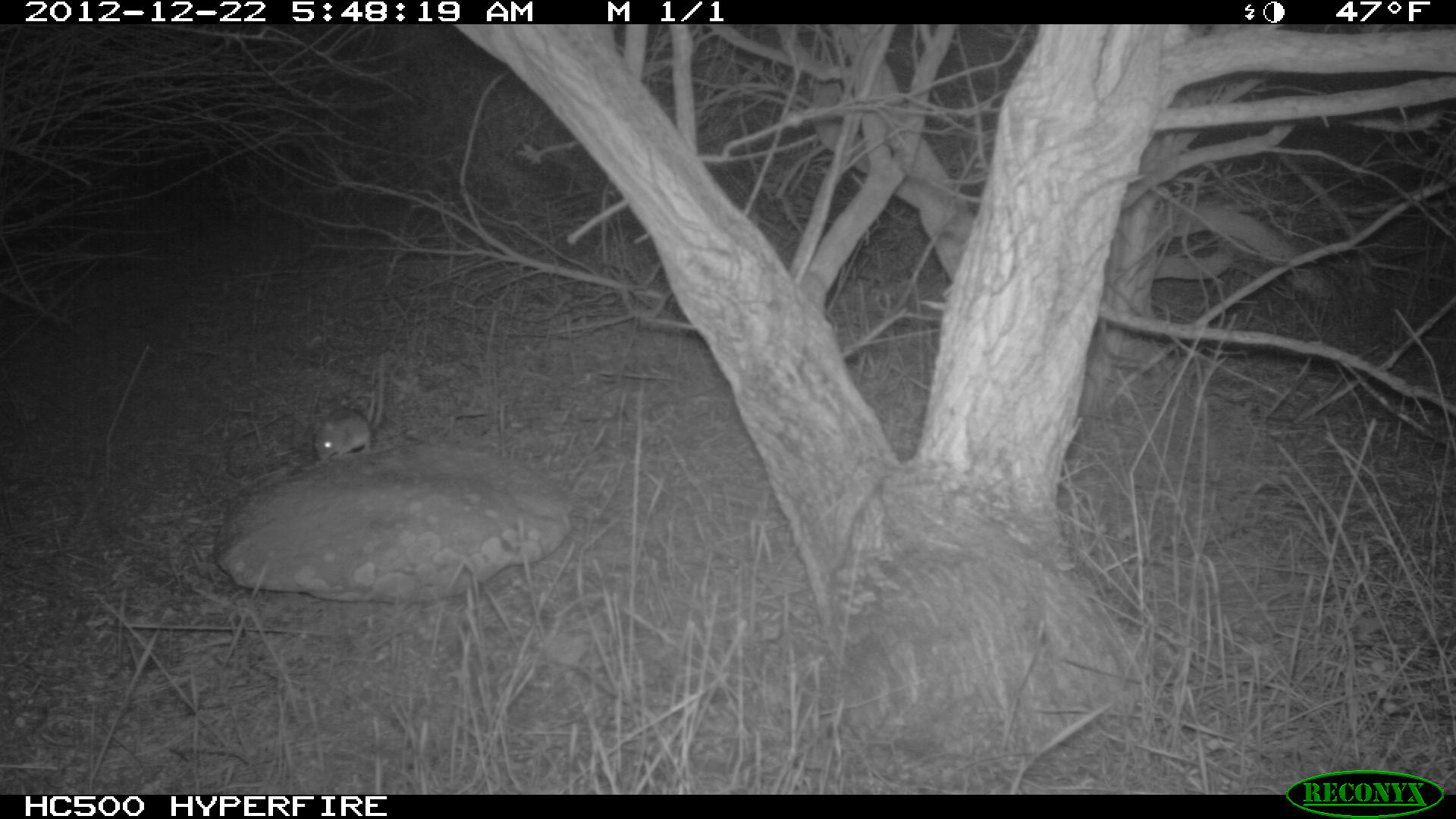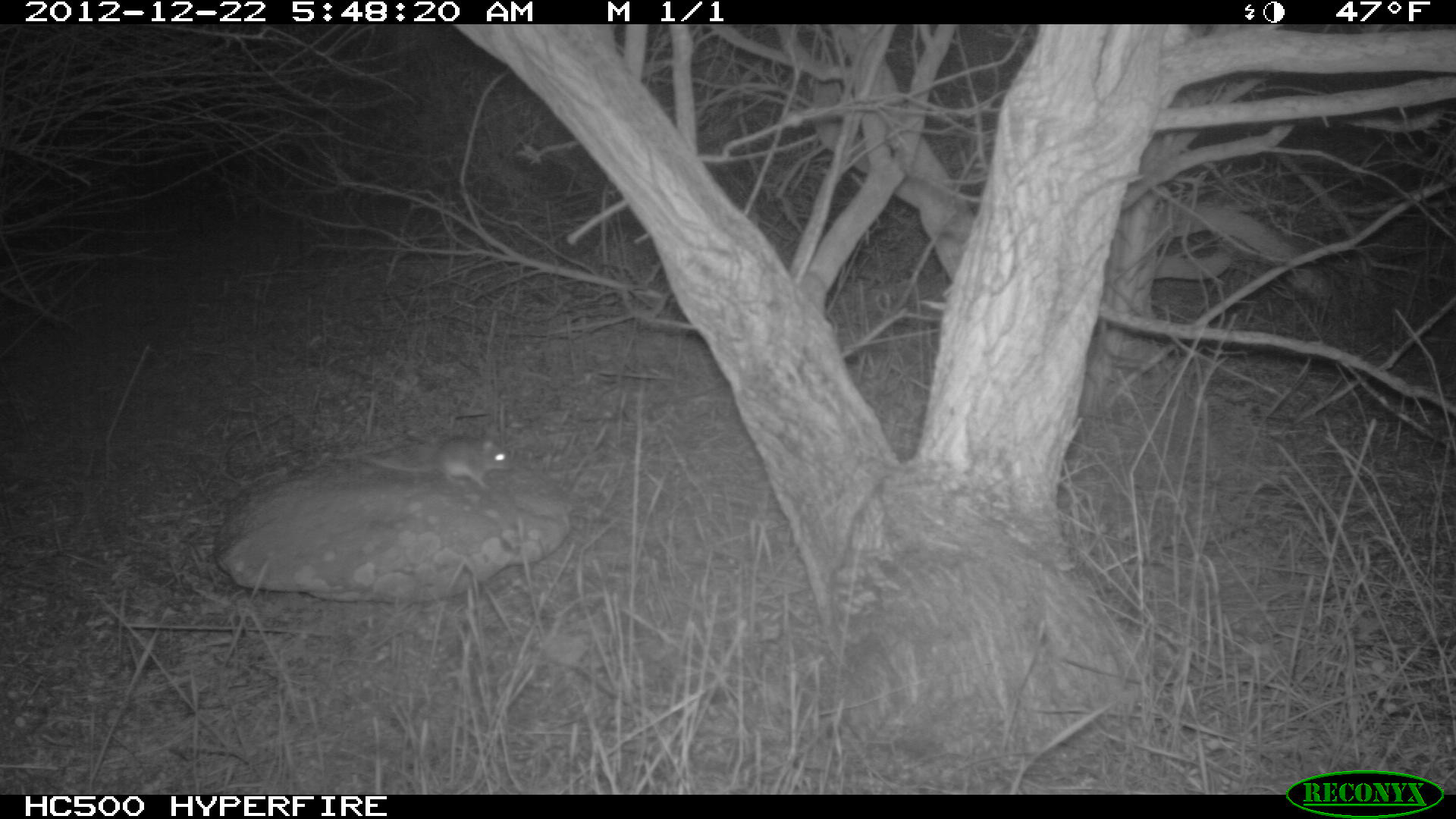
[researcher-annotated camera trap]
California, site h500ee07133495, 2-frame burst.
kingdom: Animalia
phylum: Chordata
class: Mammalia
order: Rodentia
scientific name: Rodentia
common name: rodent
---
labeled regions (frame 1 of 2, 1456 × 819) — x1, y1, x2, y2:
rodent: 312, 354, 386, 461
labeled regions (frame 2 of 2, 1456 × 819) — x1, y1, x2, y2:
rodent: 362, 438, 513, 491